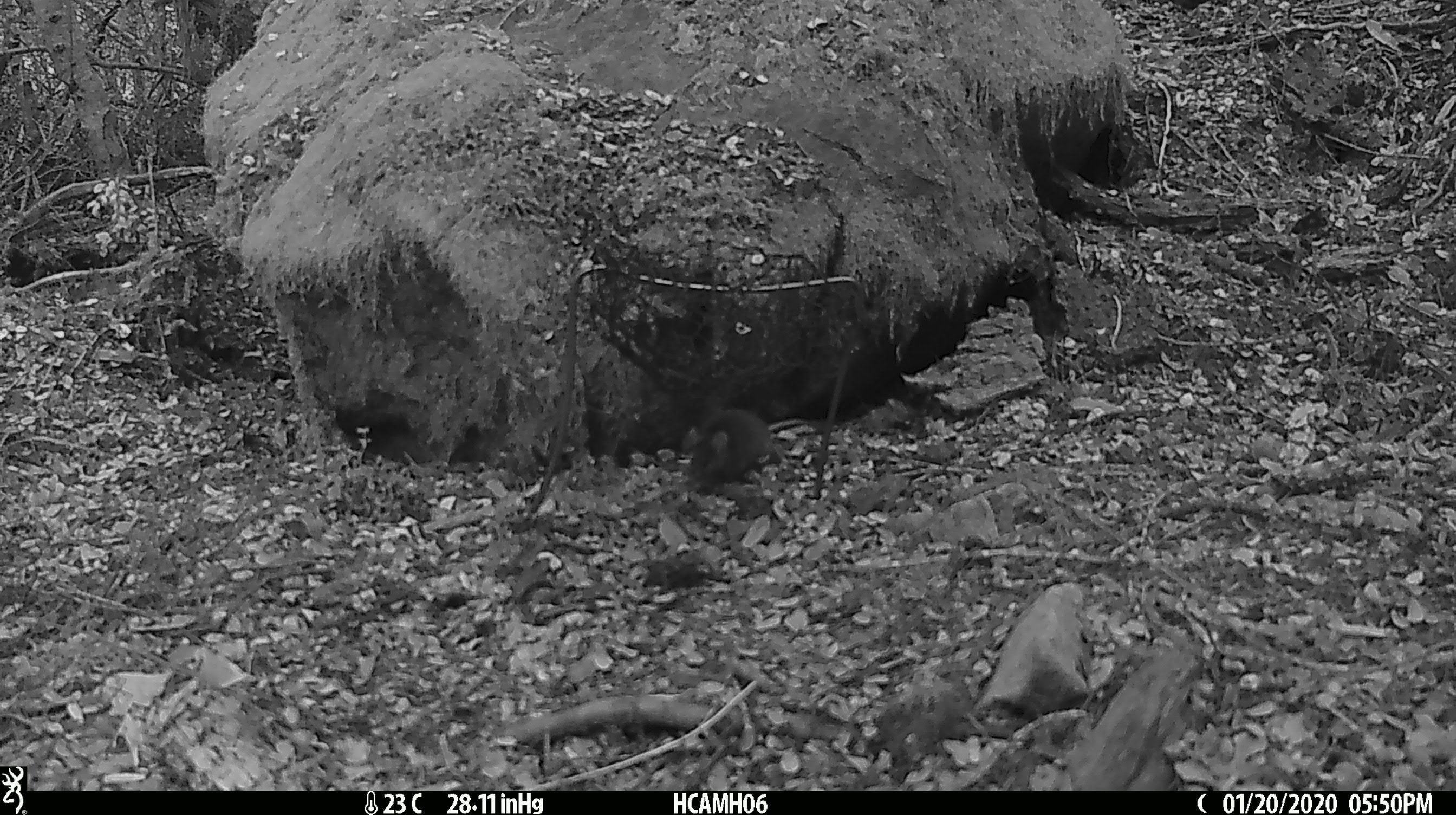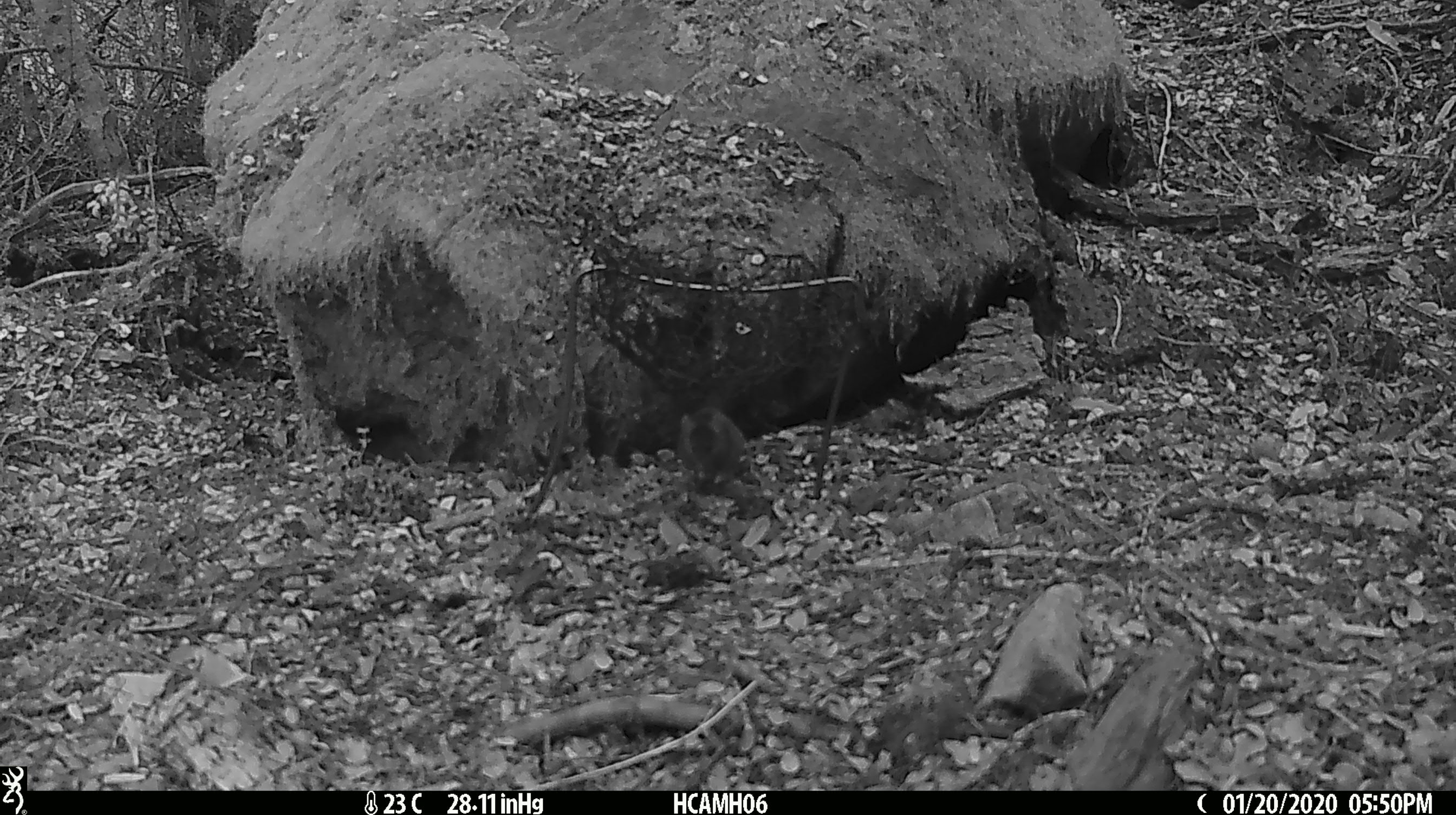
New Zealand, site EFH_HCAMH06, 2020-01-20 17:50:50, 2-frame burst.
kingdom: Animalia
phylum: Chordata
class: Mammalia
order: Rodentia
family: Muridae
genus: Mus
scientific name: Mus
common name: mouse